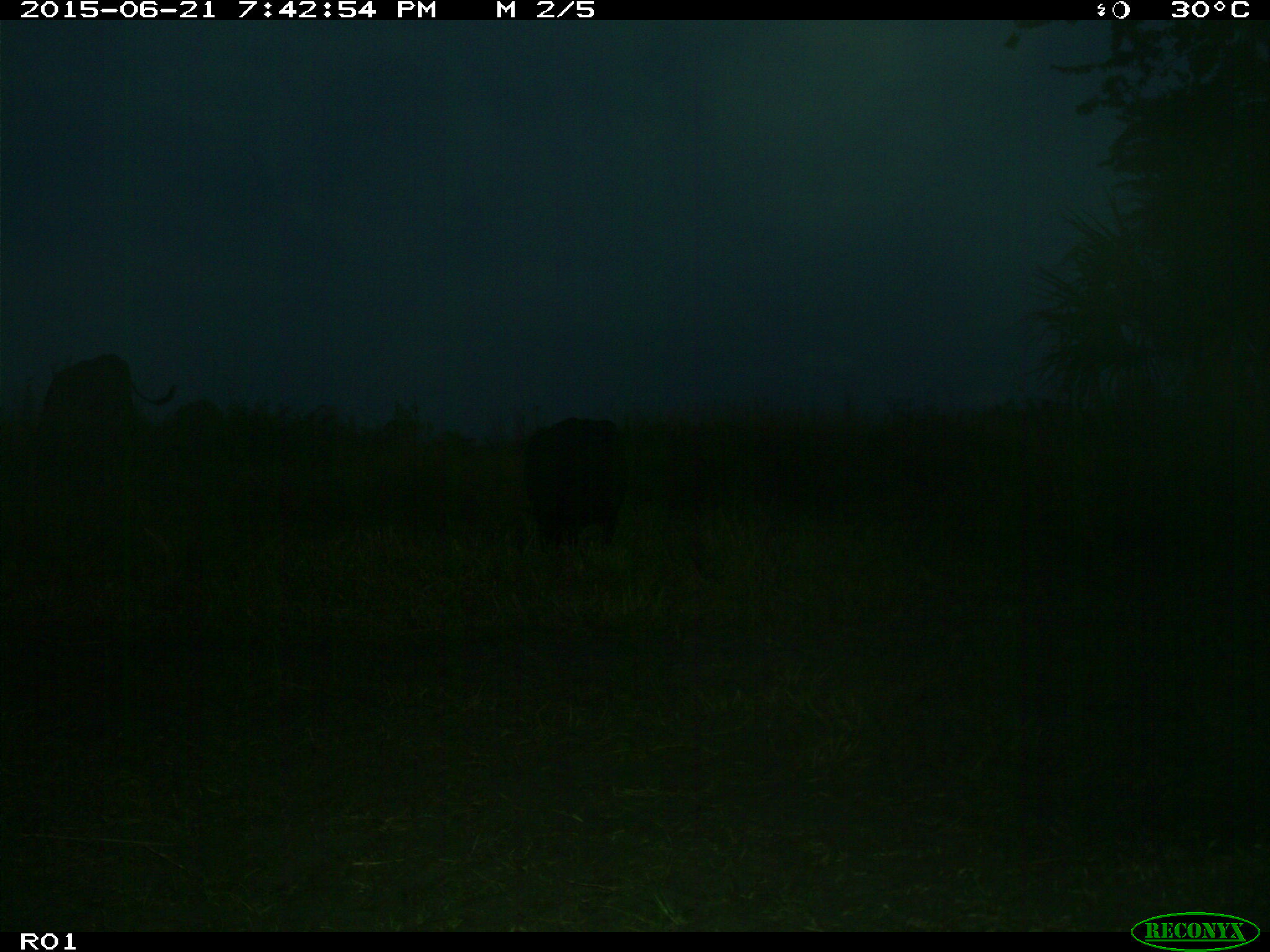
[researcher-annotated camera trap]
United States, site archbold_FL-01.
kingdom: Animalia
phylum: Chordata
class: Mammalia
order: Artiodactyla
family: Bovidae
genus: Bos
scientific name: Bos taurus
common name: domestic cow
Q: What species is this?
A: Bos taurus (domestic cow).